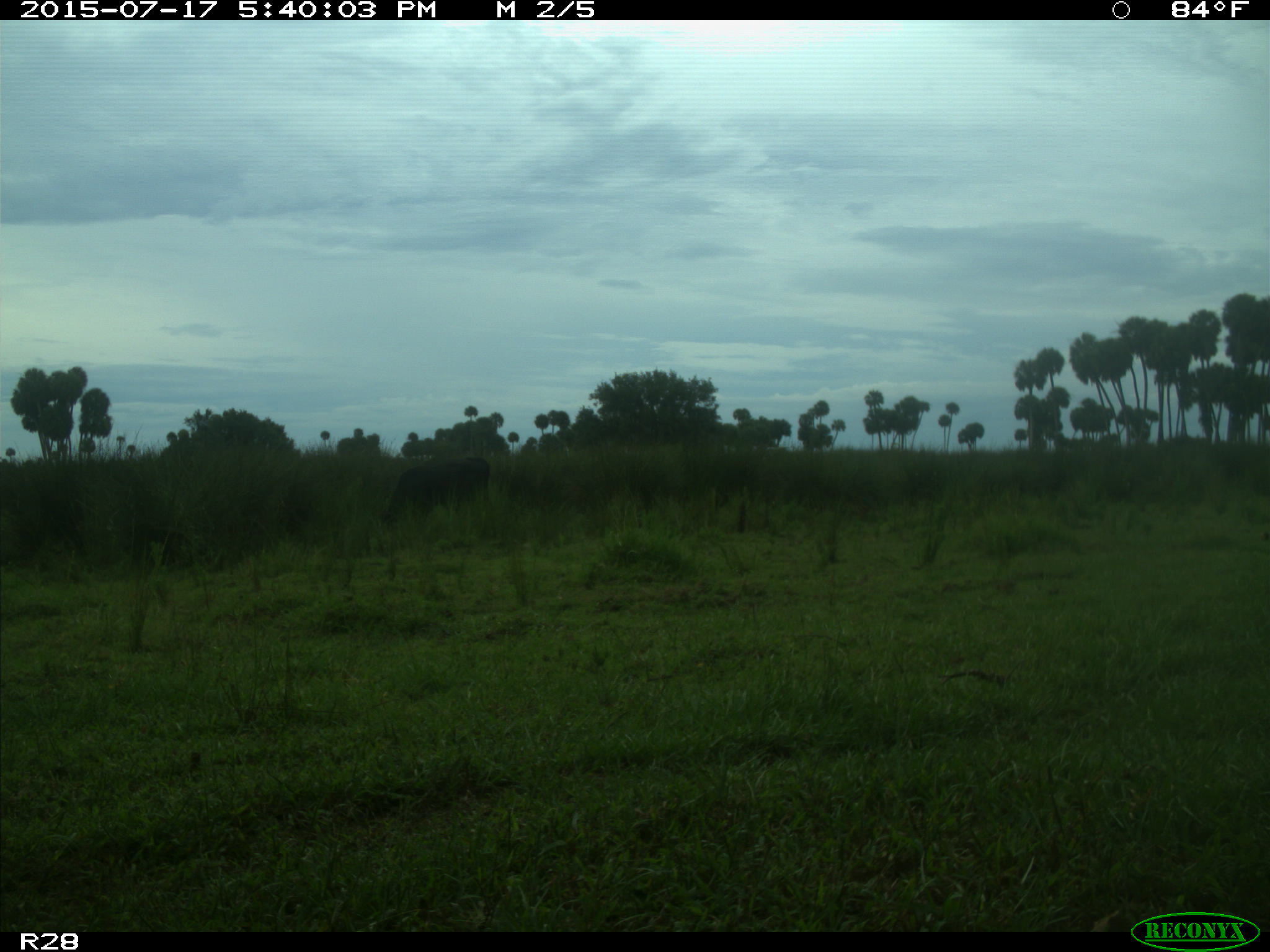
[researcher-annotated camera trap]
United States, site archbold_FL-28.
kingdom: Animalia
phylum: Chordata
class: Mammalia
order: Artiodactyla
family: Bovidae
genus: Bos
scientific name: Bos taurus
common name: domestic cow